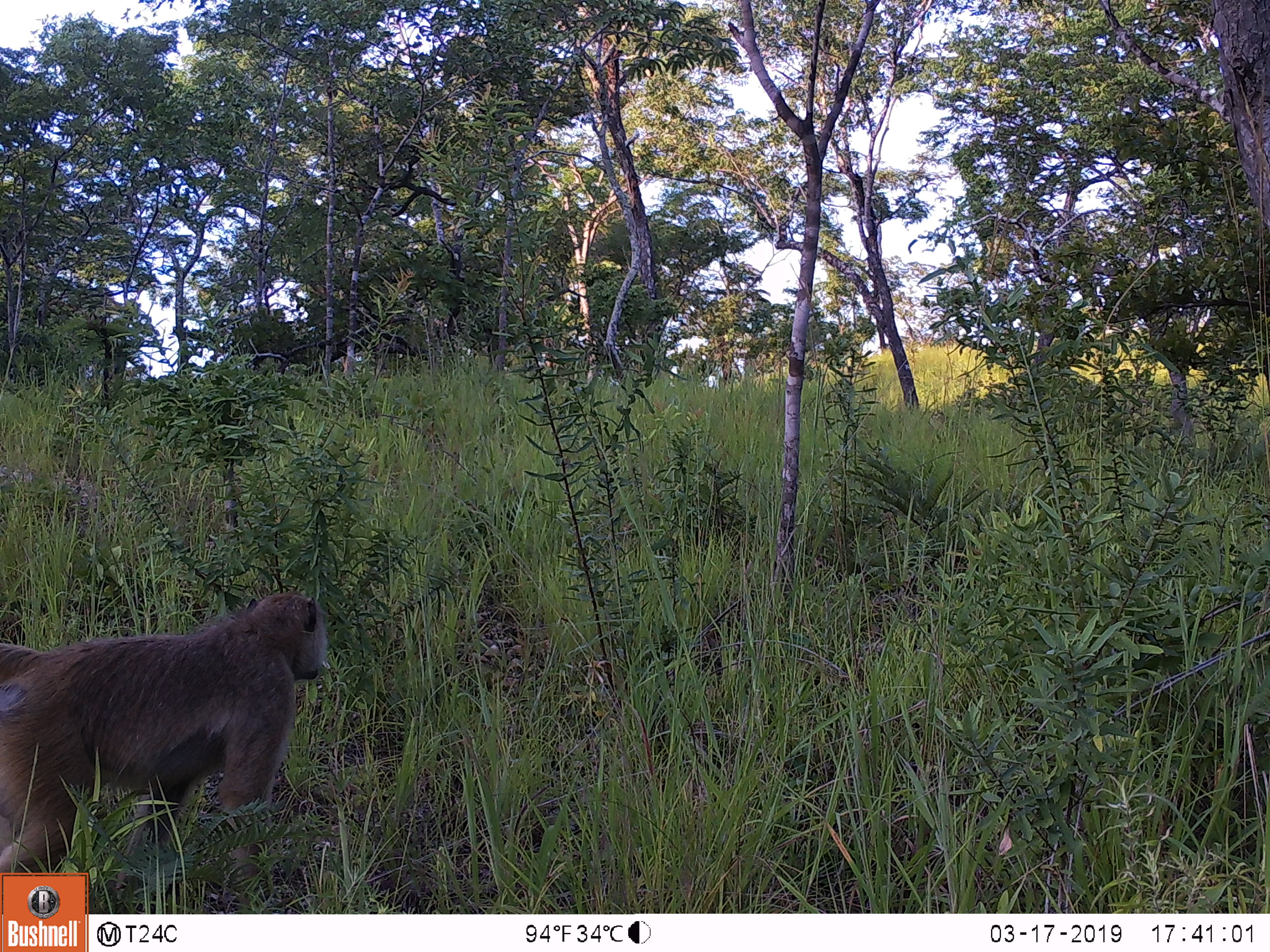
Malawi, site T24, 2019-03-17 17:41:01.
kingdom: Animalia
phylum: Chordata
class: Mammalia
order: Primates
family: Cercopithecidae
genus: Papio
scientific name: Papio cynocephalus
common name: yellow baboon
Yellow baboon (Papio cynocephalus), count 1.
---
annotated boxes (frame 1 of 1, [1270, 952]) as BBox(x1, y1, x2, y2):
yellow baboon: BBox(0, 586, 373, 868)